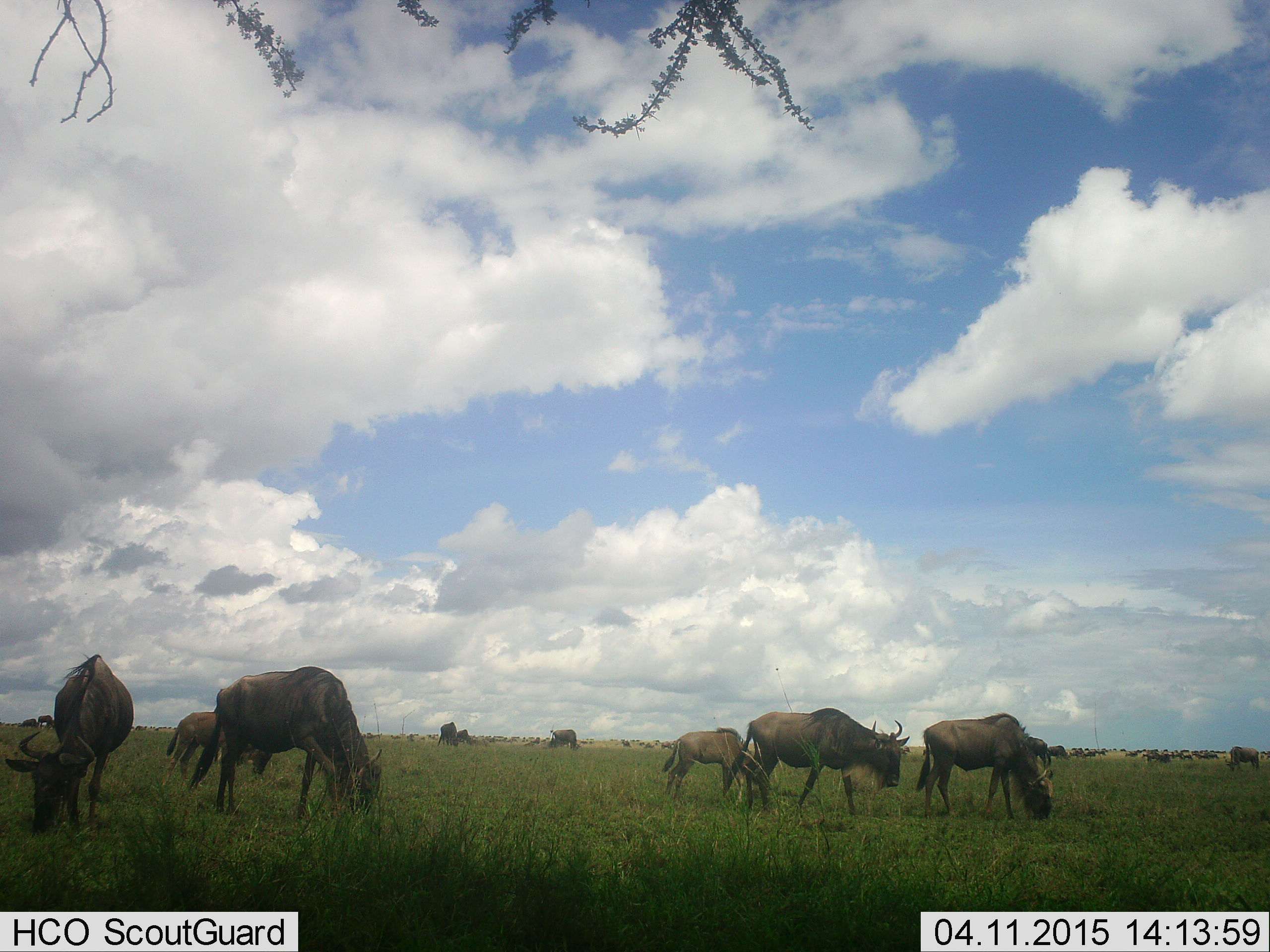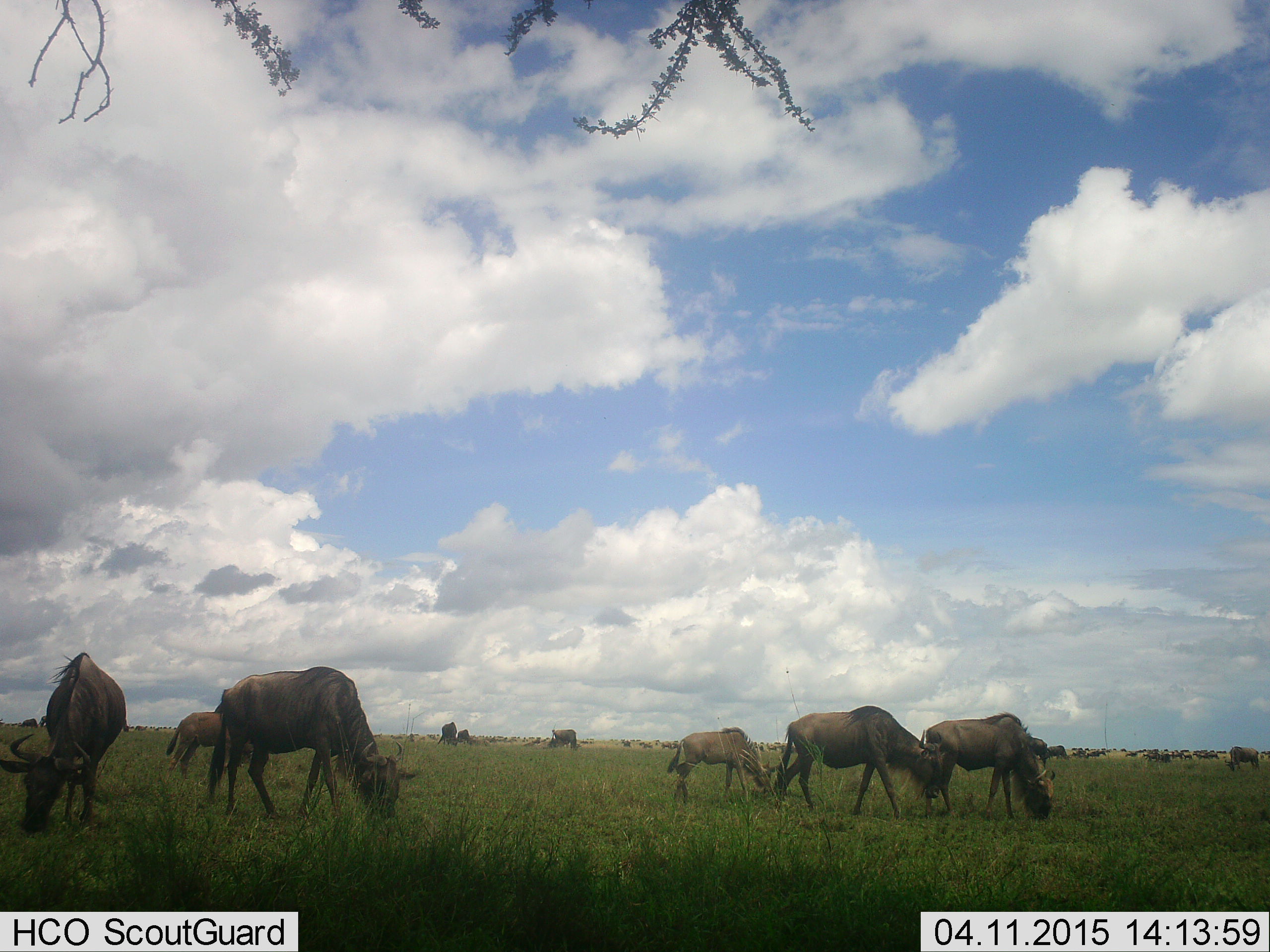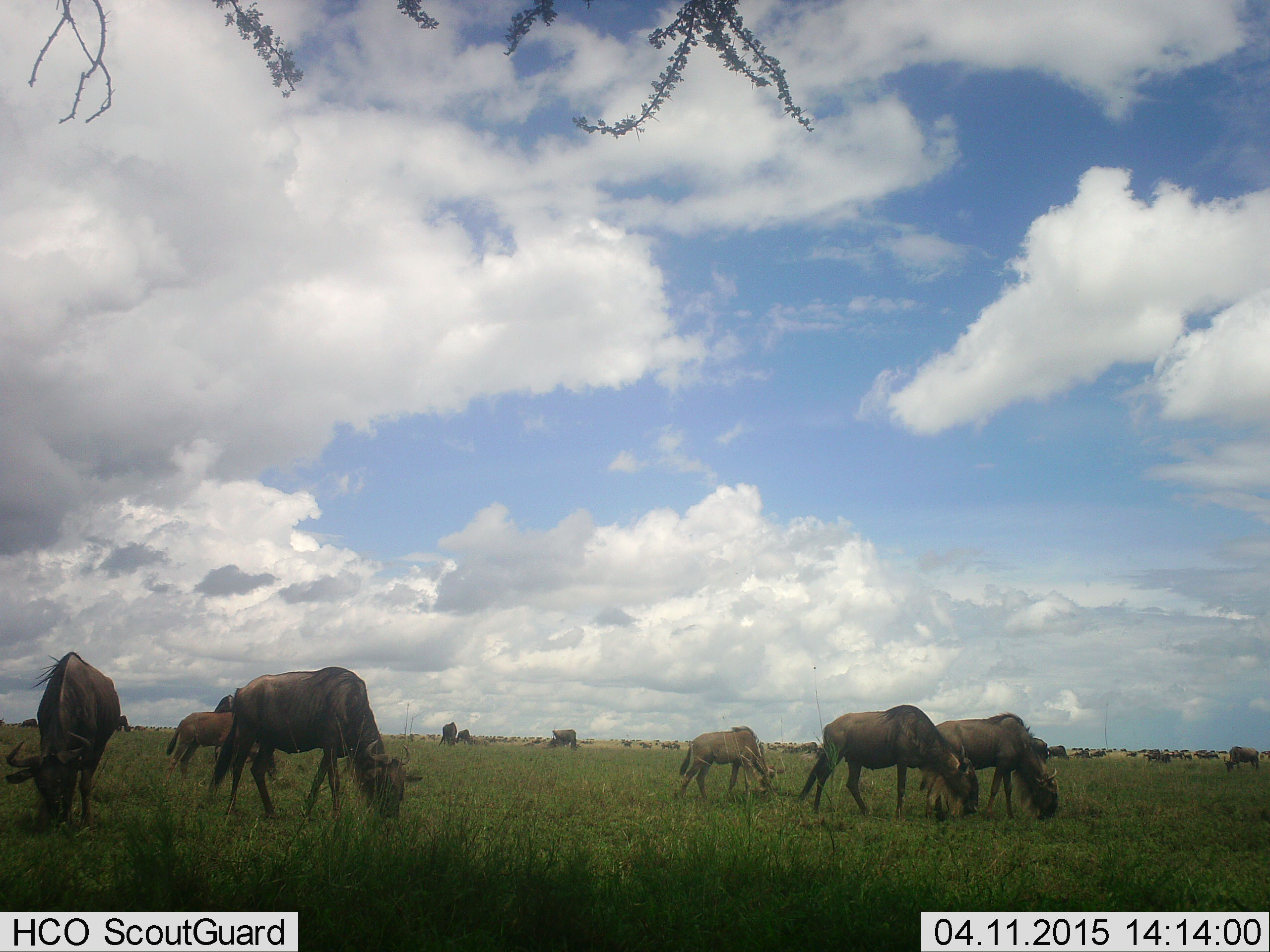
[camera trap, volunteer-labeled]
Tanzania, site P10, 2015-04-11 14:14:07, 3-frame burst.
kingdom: Animalia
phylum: Chordata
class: Mammalia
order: Artiodactyla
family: Bovidae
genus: Connochaetes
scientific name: Connochaetes taurinus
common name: blue wildebeest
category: wildebeest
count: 11-50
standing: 10%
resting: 0%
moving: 30%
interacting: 10%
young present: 30%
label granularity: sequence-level